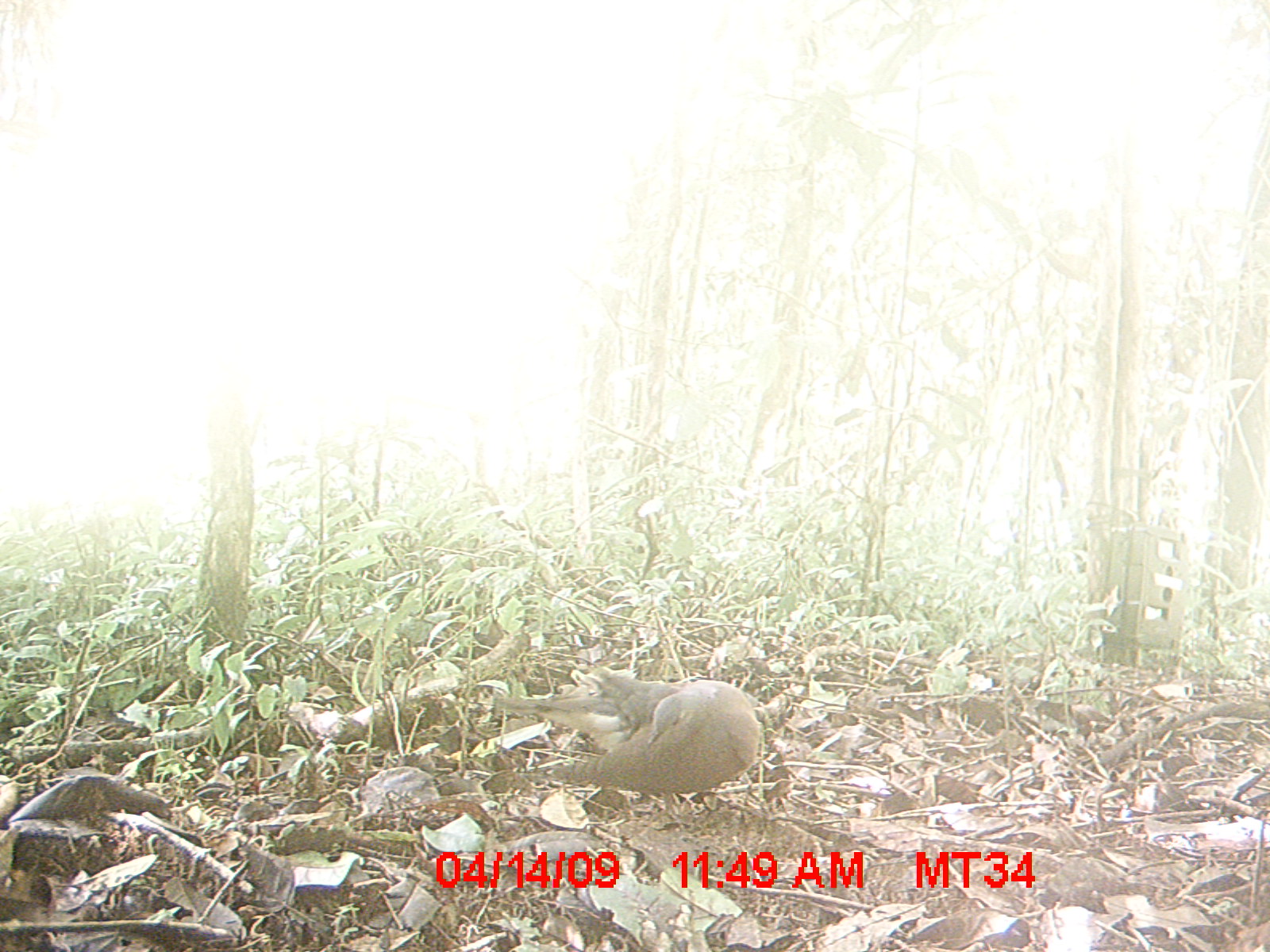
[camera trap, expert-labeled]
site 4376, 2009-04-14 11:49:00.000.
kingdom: Animalia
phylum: Chordata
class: Aves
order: Columbiformes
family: Columbidae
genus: Streptopelia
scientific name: Streptopelia picturata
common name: madagascar turtle-dove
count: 1